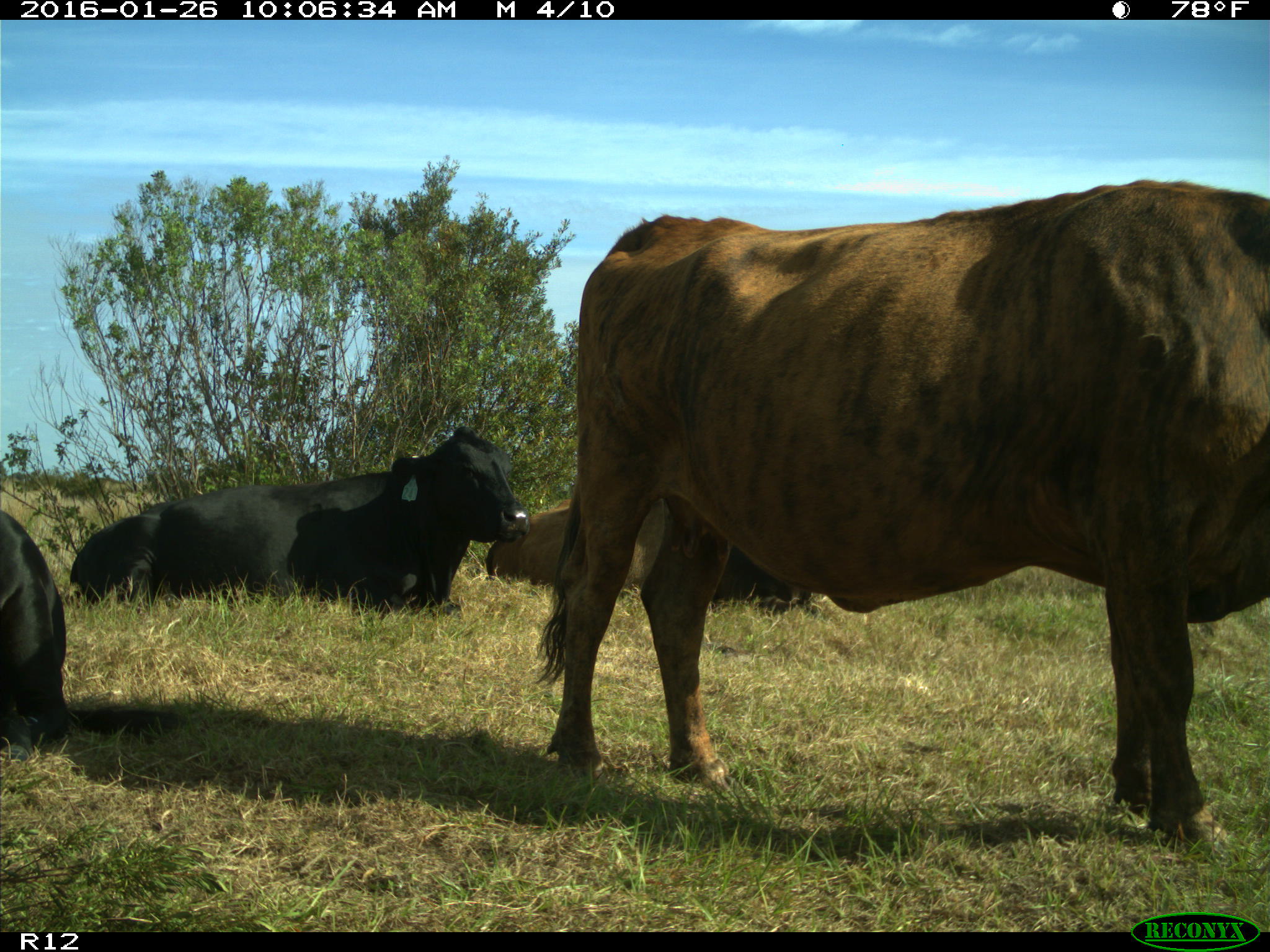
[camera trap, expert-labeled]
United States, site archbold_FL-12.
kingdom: Animalia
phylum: Chordata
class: Mammalia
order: Artiodactyla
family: Bovidae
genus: Bos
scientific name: Bos taurus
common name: domestic cow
Bos taurus (domestic cow).